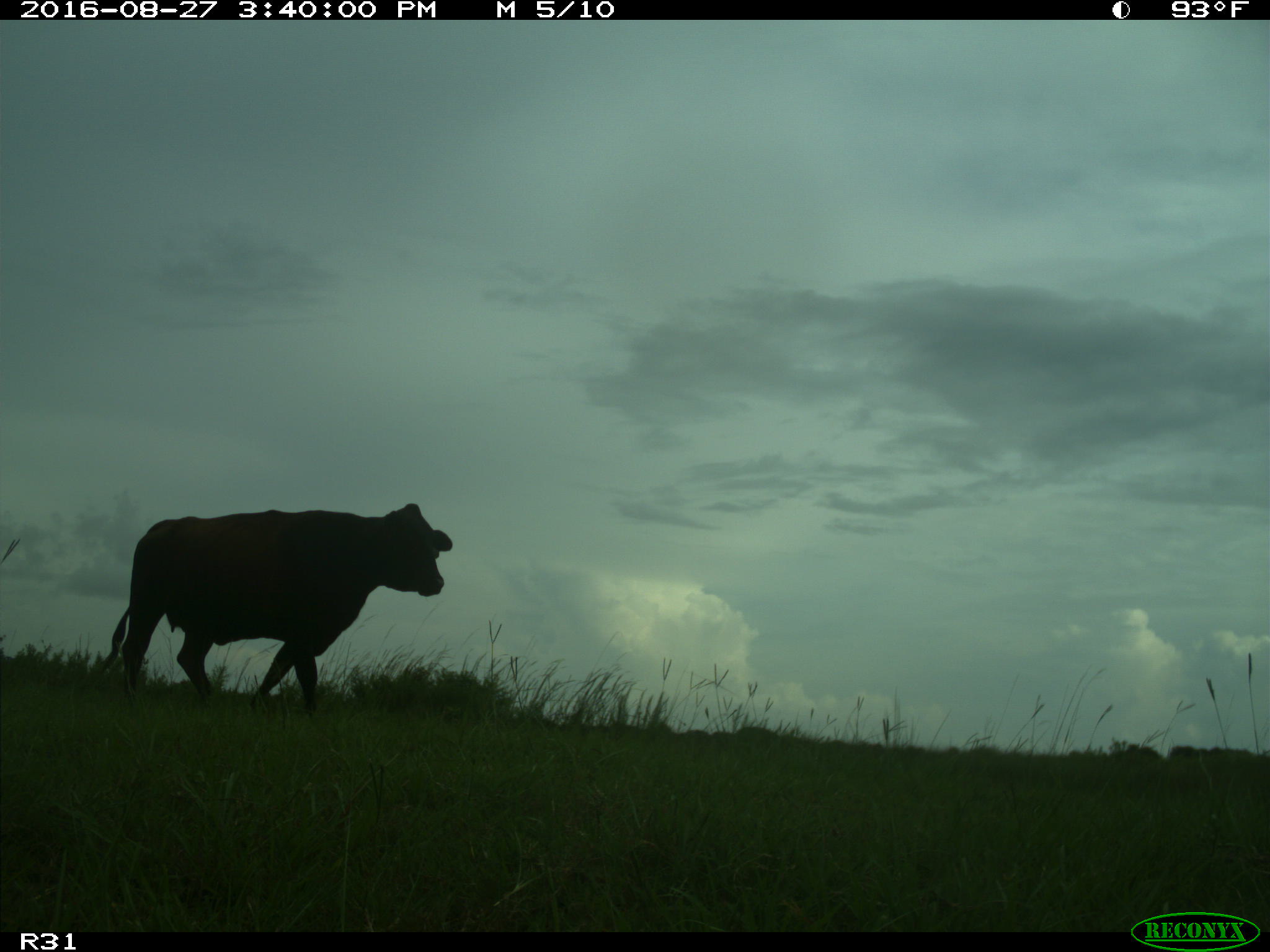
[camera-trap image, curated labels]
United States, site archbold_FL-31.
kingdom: Animalia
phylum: Chordata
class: Mammalia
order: Artiodactyla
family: Bovidae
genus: Bos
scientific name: Bos taurus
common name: domestic cow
Bos taurus (domestic cow).